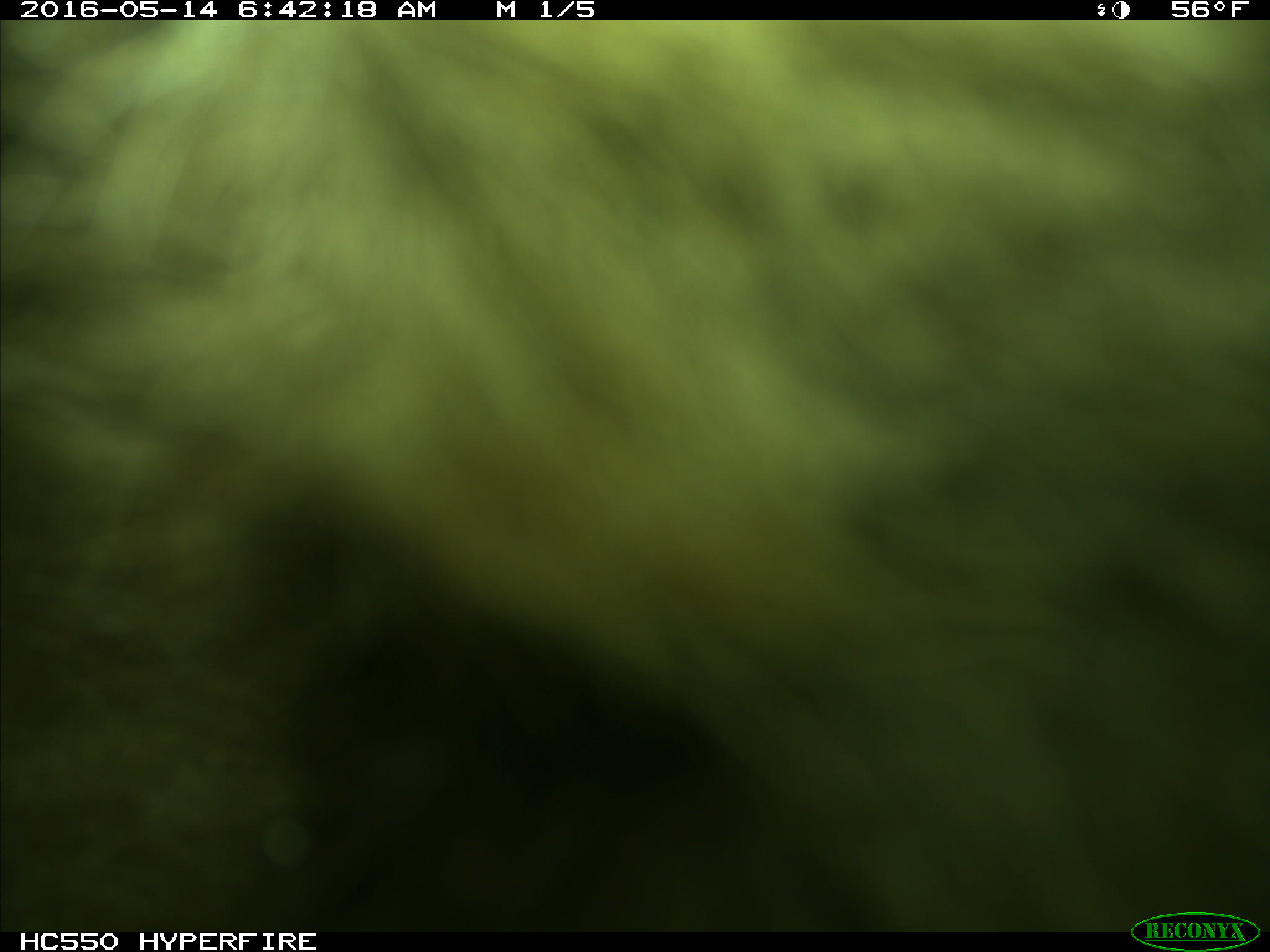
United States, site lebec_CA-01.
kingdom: Animalia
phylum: Chordata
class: Mammalia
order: Carnivora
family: Ursidae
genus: Ursus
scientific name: Ursus americanus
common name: american black bear